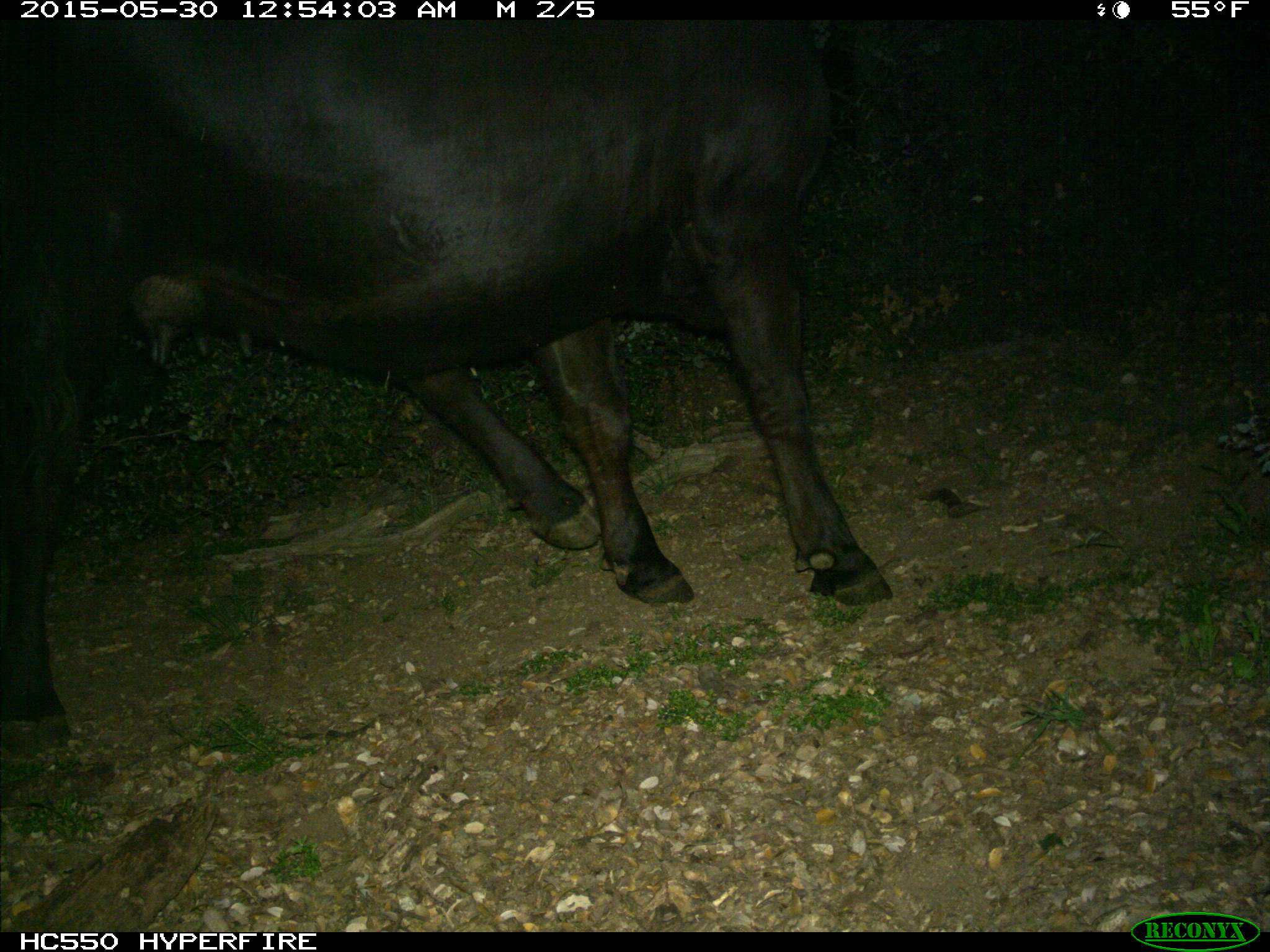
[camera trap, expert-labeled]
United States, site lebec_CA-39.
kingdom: Animalia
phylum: Chordata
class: Mammalia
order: Artiodactyla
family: Bovidae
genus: Bos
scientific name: Bos taurus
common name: domestic cow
Bos taurus (domestic cow).